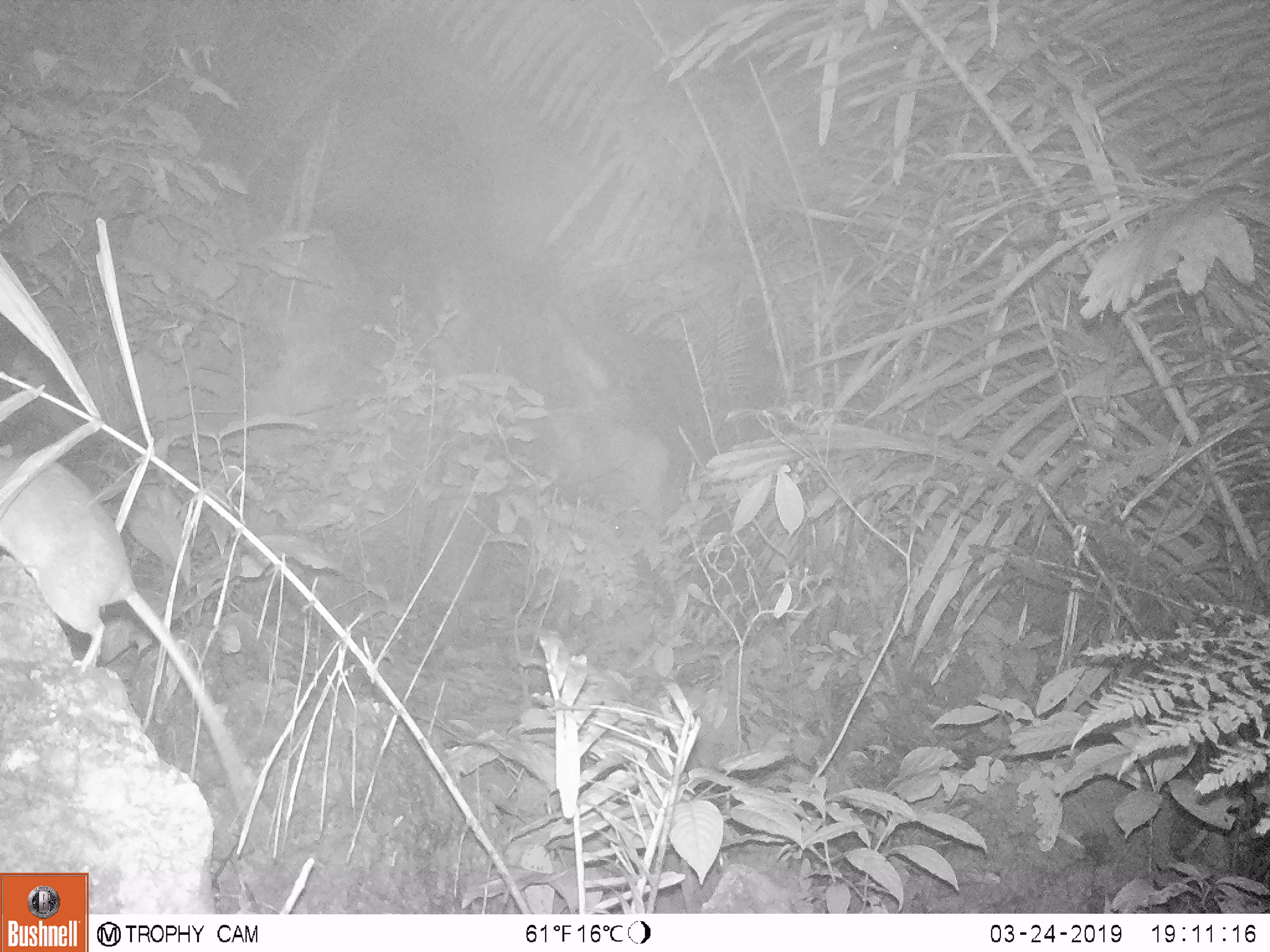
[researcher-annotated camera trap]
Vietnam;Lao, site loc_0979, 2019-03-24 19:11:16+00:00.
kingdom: Animalia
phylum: Chordata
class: Mammalia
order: Rodentia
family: Muridae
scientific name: Muridae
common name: old-world mice and rats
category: unidentified murid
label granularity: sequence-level